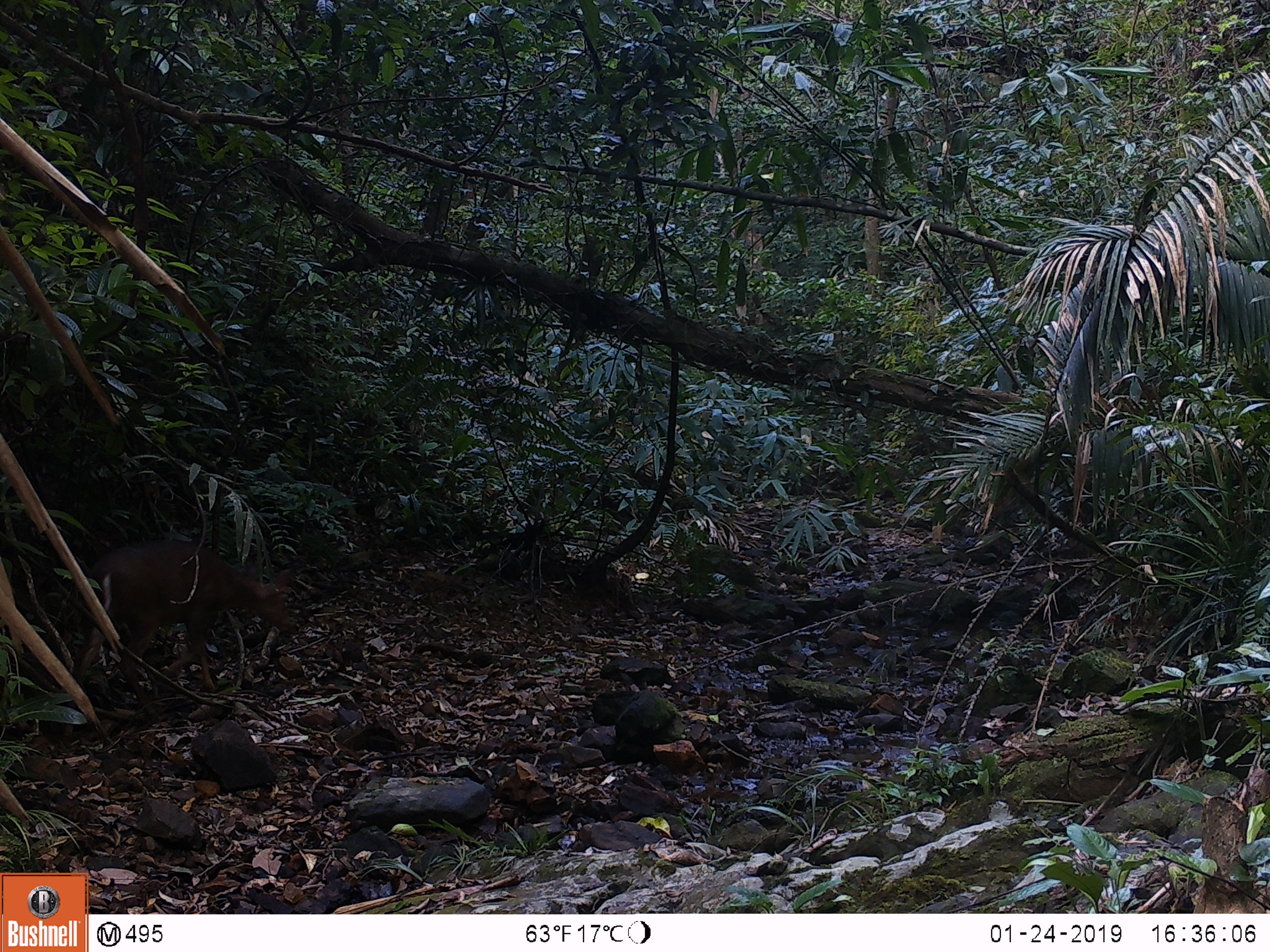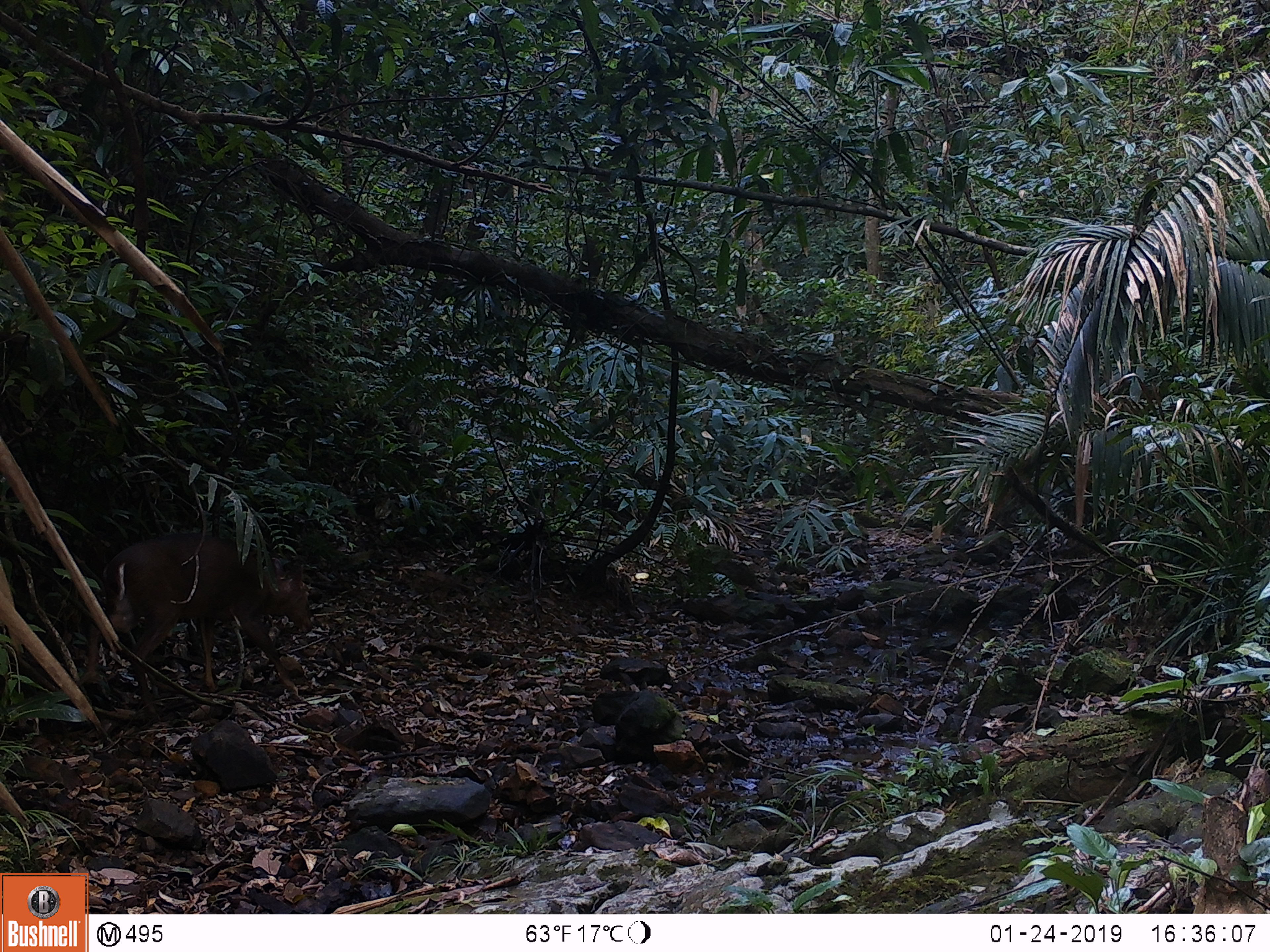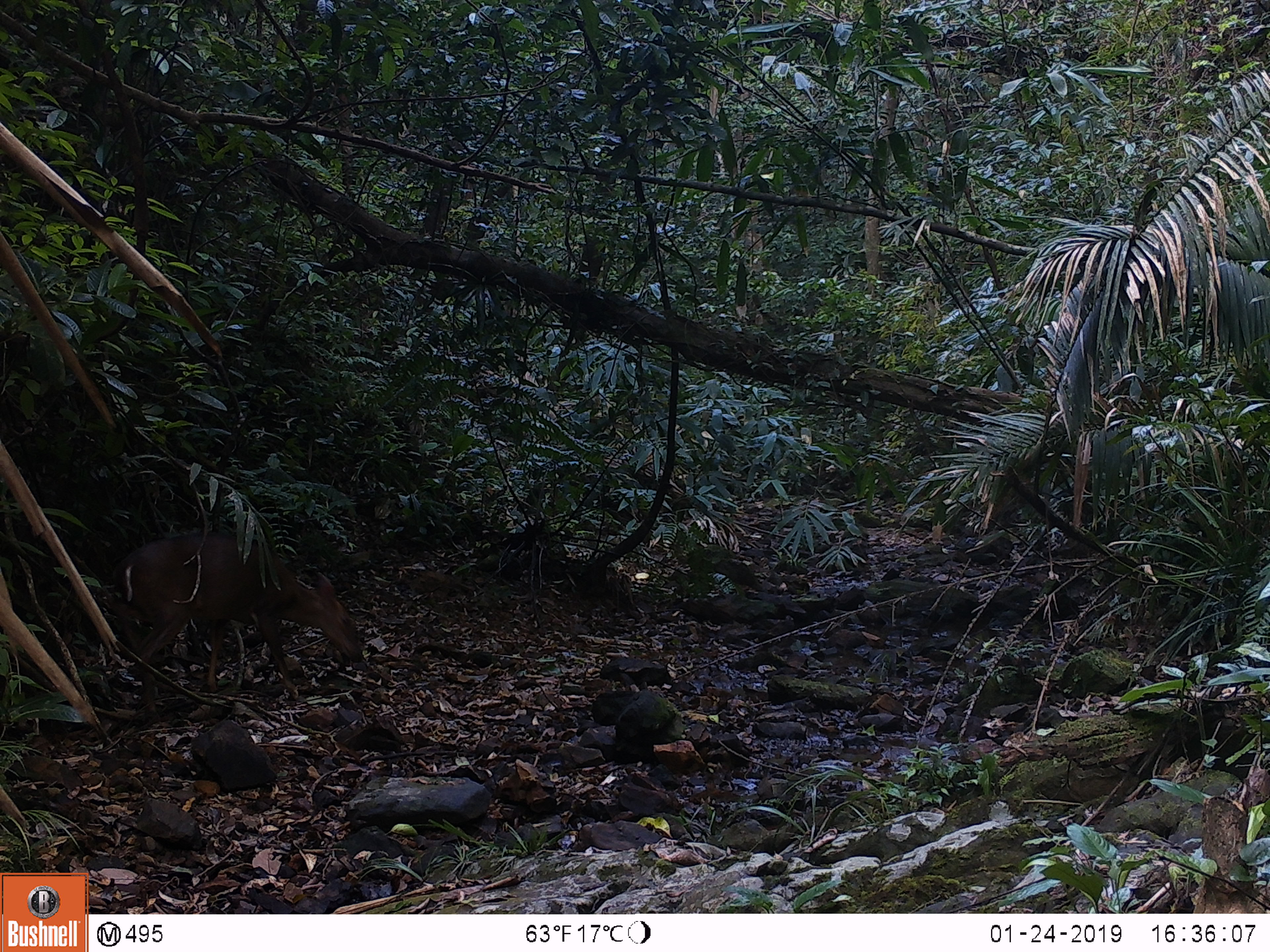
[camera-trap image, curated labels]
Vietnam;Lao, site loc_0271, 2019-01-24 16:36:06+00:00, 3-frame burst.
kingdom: Animalia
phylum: Chordata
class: Mammalia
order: Artiodactyla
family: Cervidae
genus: Muntiacus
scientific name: Muntiacus vuquangensis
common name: large-antlered muntjac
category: large antlered muntjac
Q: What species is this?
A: Large antlered muntjac (large-antlered muntjac) (Muntiacus vuquangensis).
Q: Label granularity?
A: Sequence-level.